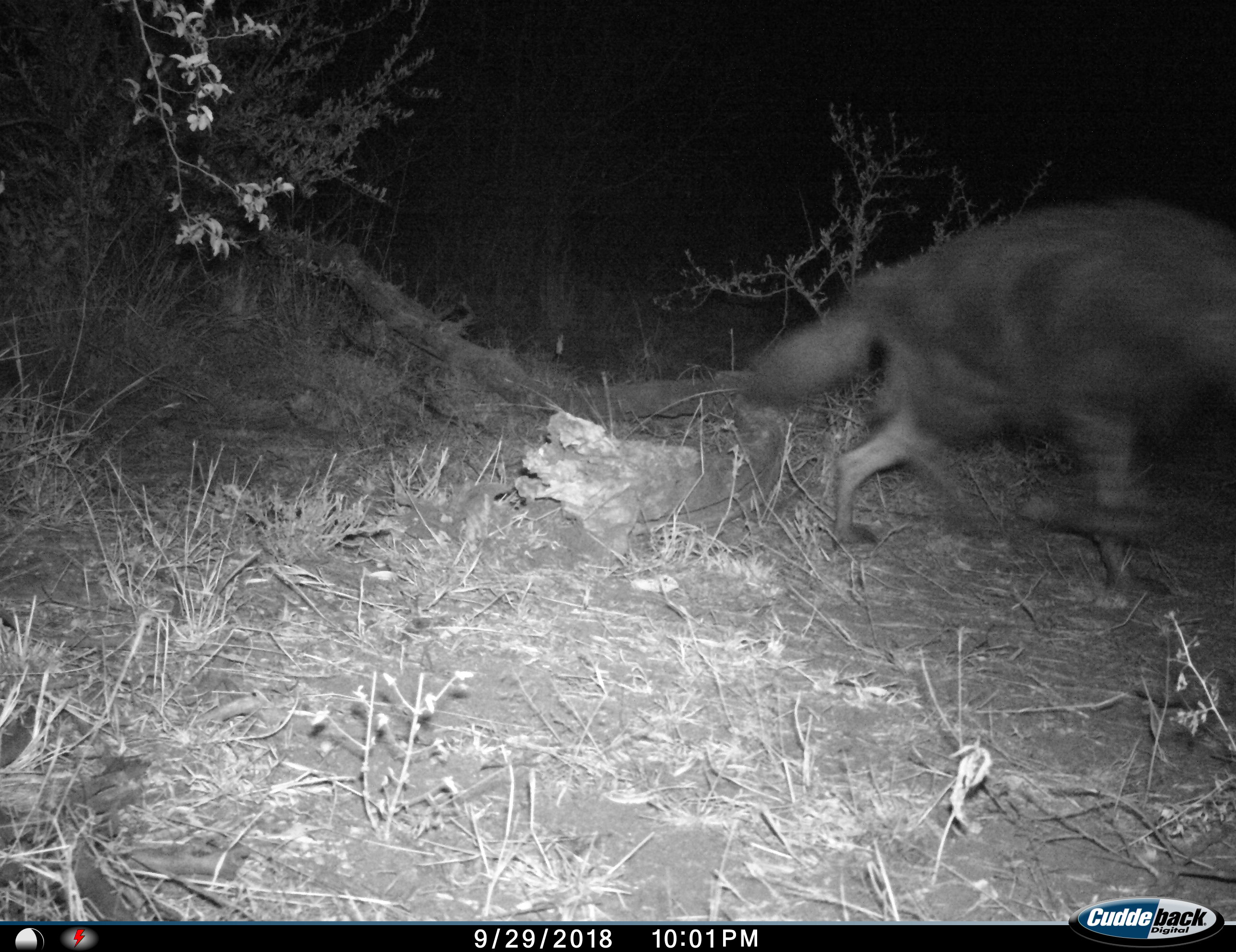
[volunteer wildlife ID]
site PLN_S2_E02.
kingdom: Animalia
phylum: Chordata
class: Mammalia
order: Carnivora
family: Hyaenidae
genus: Parahyaena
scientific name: Parahyaena brunnea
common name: brown hyena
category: hyenabrown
Hyenabrown (brown hyena) (Parahyaena brunnea), count 1. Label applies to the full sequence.